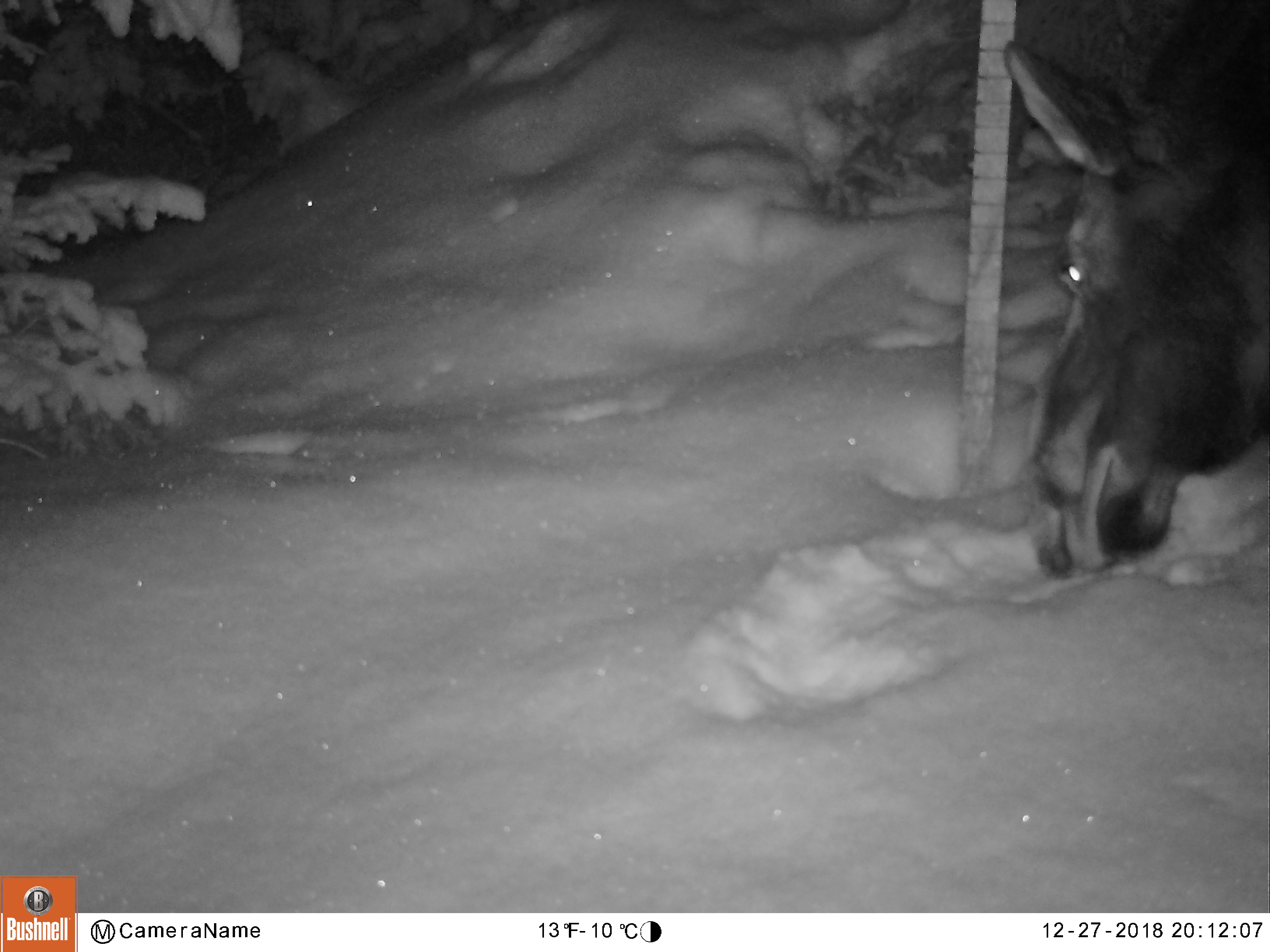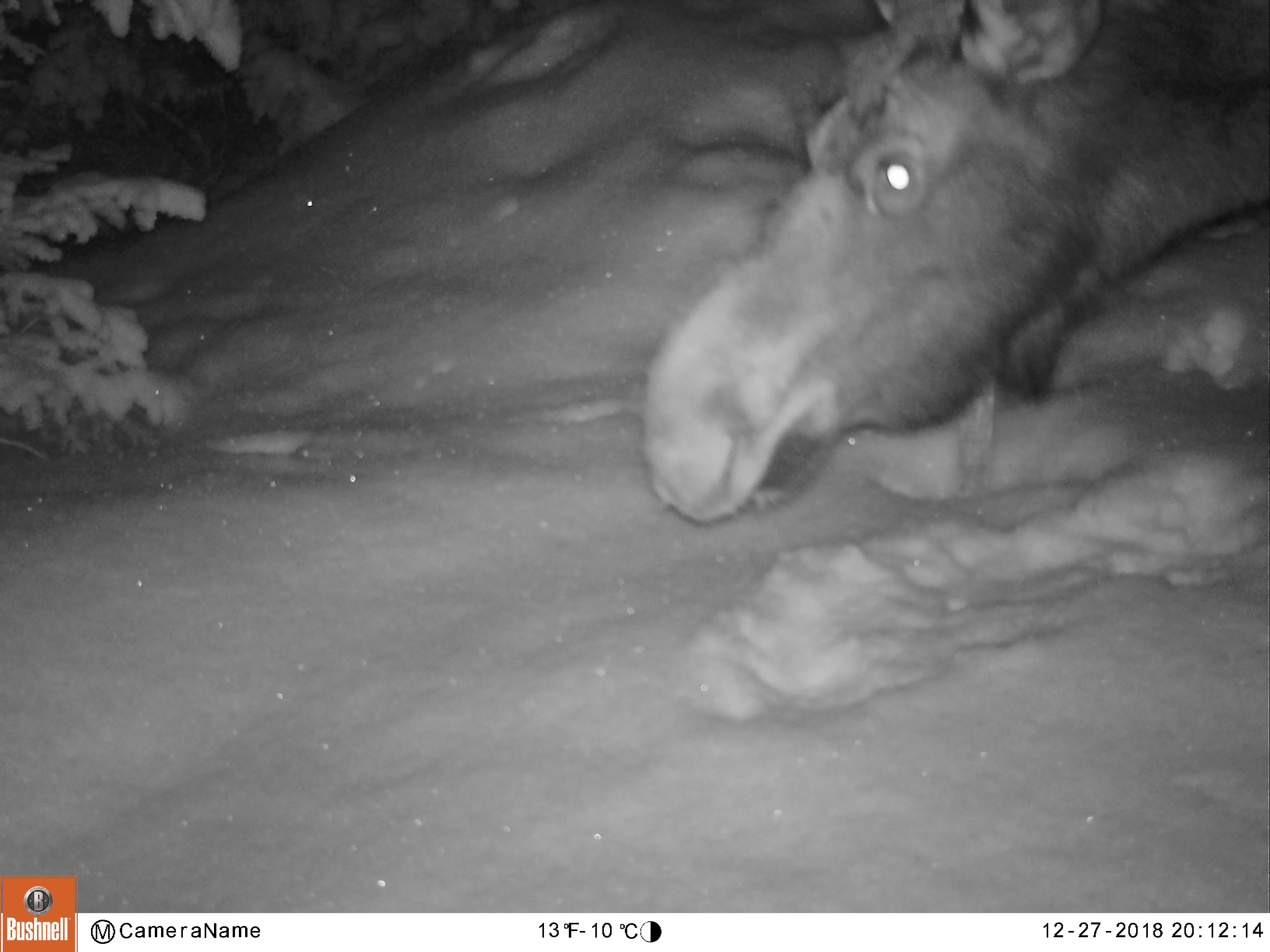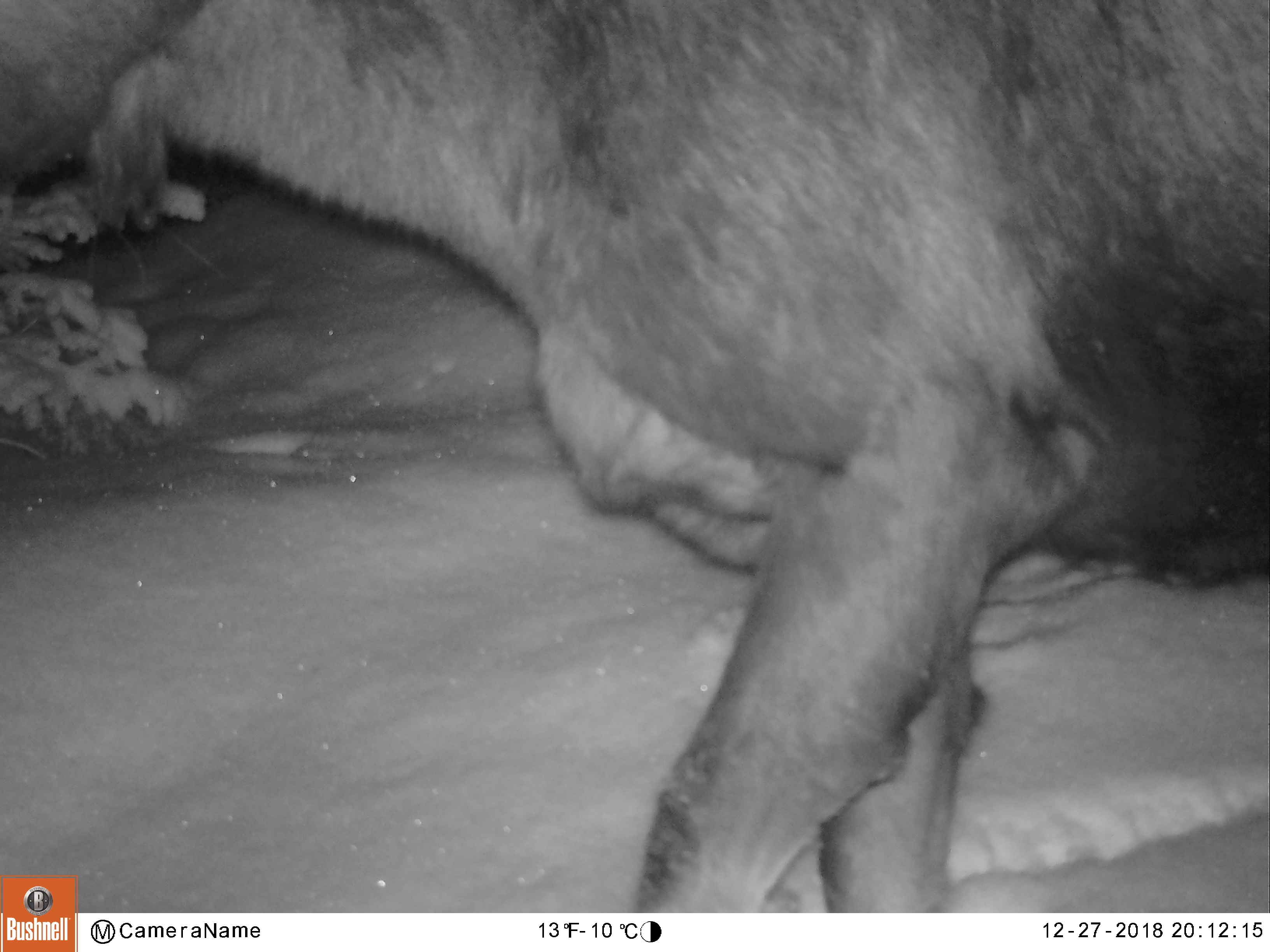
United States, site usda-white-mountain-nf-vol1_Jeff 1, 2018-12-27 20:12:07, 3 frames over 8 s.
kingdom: Animalia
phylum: Chordata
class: Mammalia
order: Artiodactyla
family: Cervidae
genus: Alces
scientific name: Alces alces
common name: moose